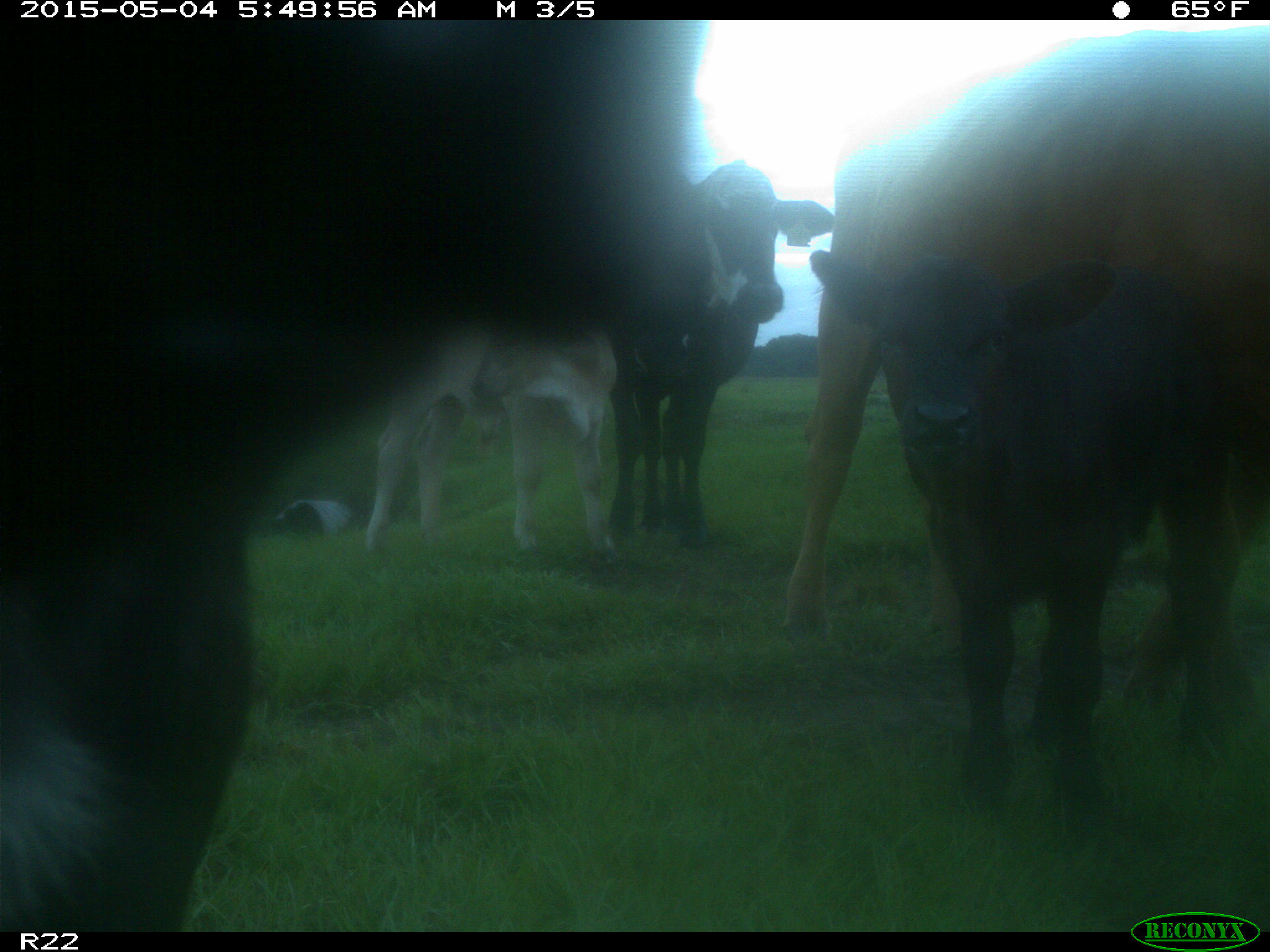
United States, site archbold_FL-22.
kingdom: Animalia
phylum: Chordata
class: Mammalia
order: Artiodactyla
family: Bovidae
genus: Bos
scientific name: Bos taurus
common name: domestic cow